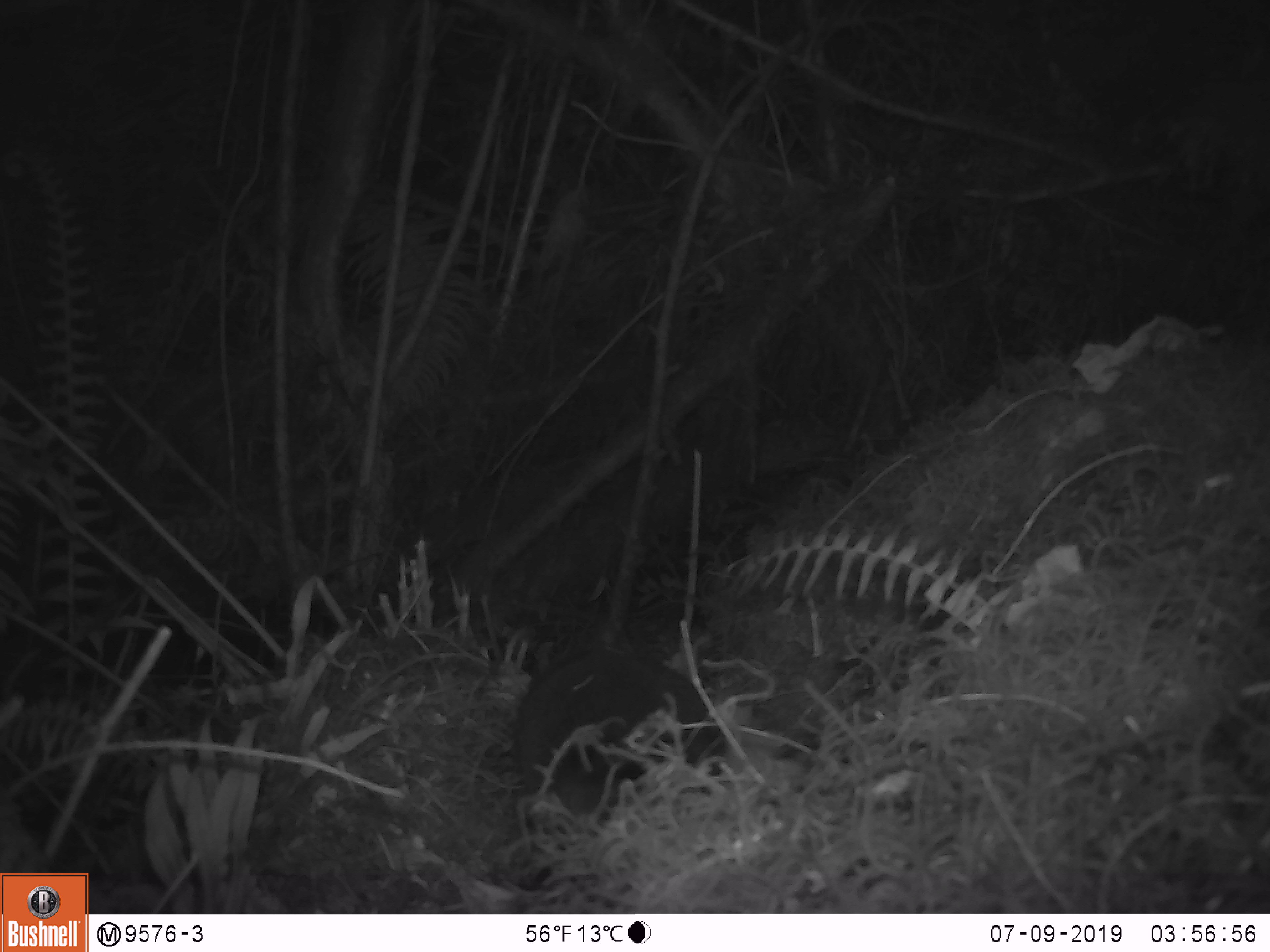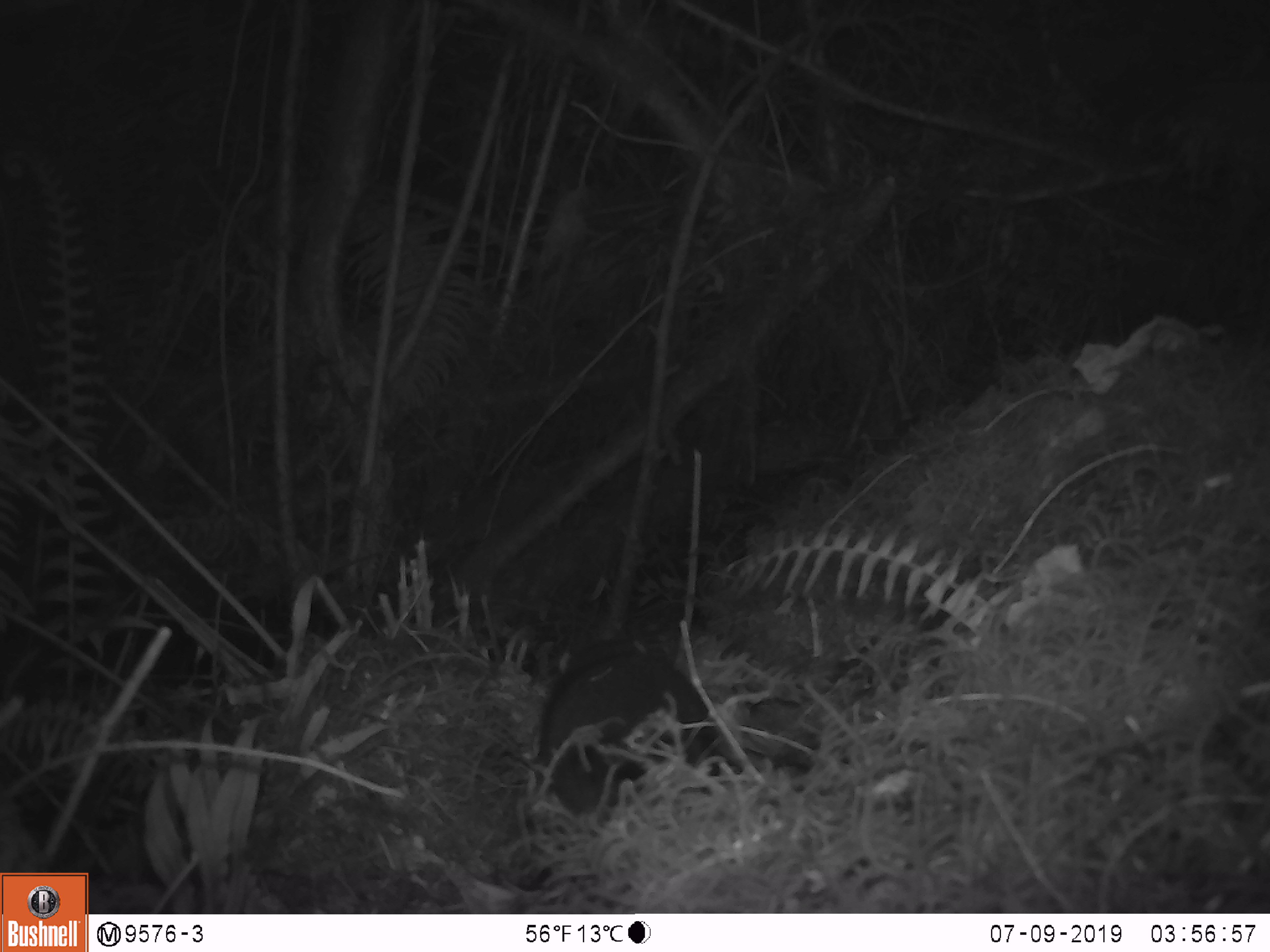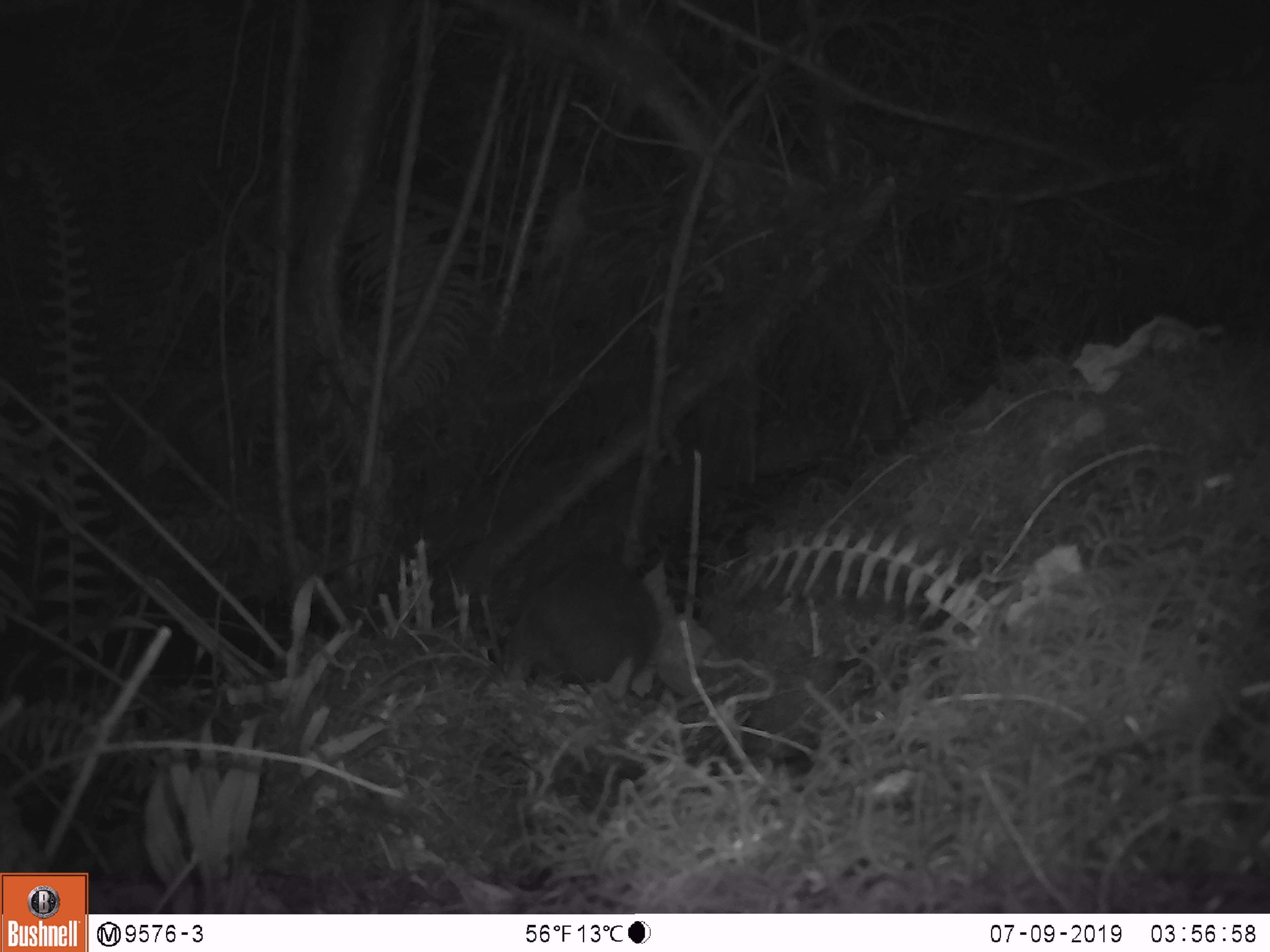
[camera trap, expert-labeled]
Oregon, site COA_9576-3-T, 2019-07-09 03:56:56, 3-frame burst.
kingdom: Animalia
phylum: Chordata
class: Mammalia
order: Rodentia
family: Aplodontiidae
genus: Aplodontia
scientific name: Aplodontia rufa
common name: mountain beaver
Mountain beaver (Aplodontia rufa).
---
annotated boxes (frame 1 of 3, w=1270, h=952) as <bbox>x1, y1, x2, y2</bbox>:
mountain beaver: <bbox>511, 651, 718, 808</bbox>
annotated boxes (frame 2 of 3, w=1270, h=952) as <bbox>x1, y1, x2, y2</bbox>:
mountain beaver: <bbox>533, 640, 700, 811</bbox>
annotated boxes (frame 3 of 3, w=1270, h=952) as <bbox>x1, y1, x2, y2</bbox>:
mountain beaver: <bbox>491, 560, 671, 701</bbox>